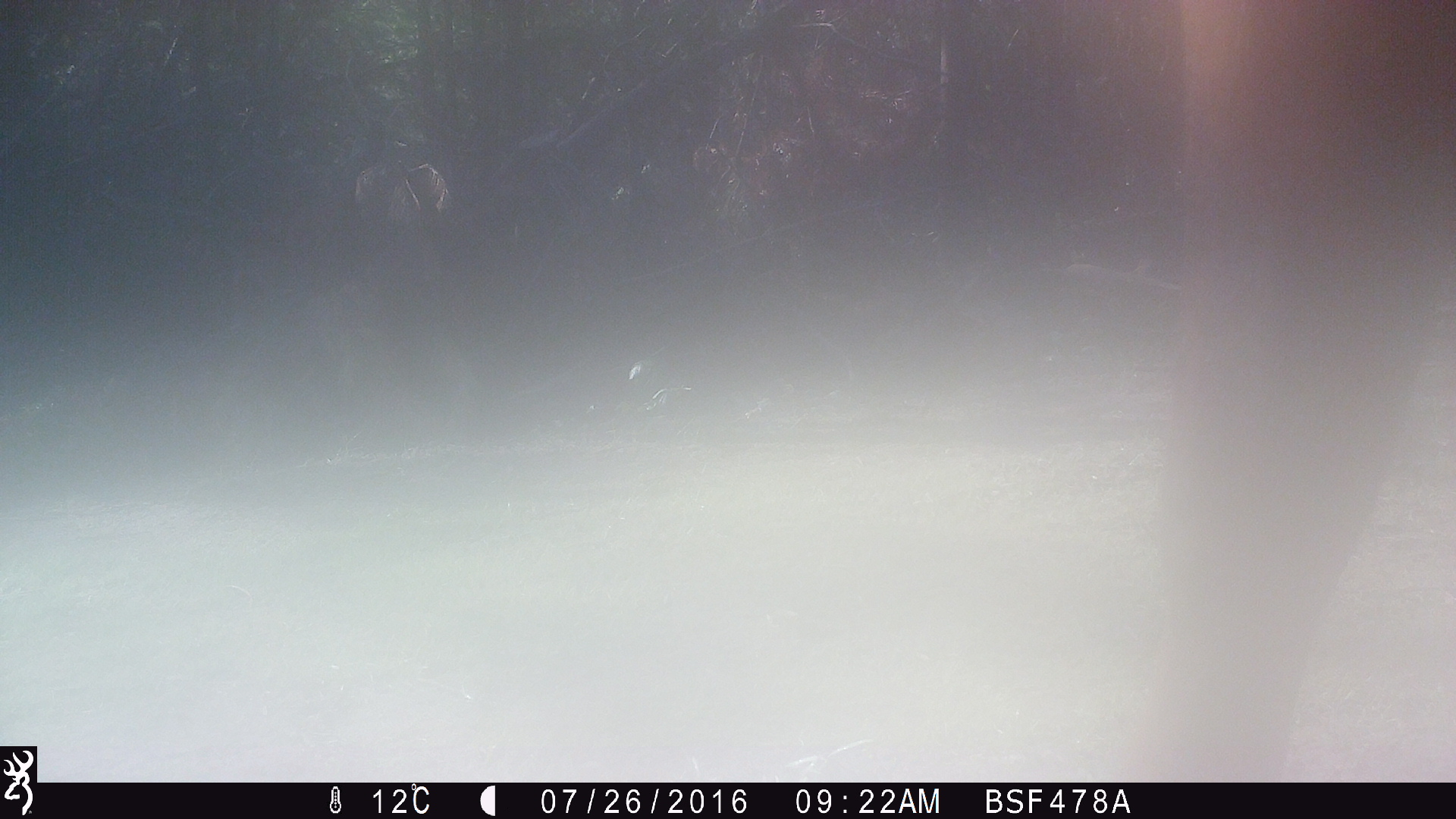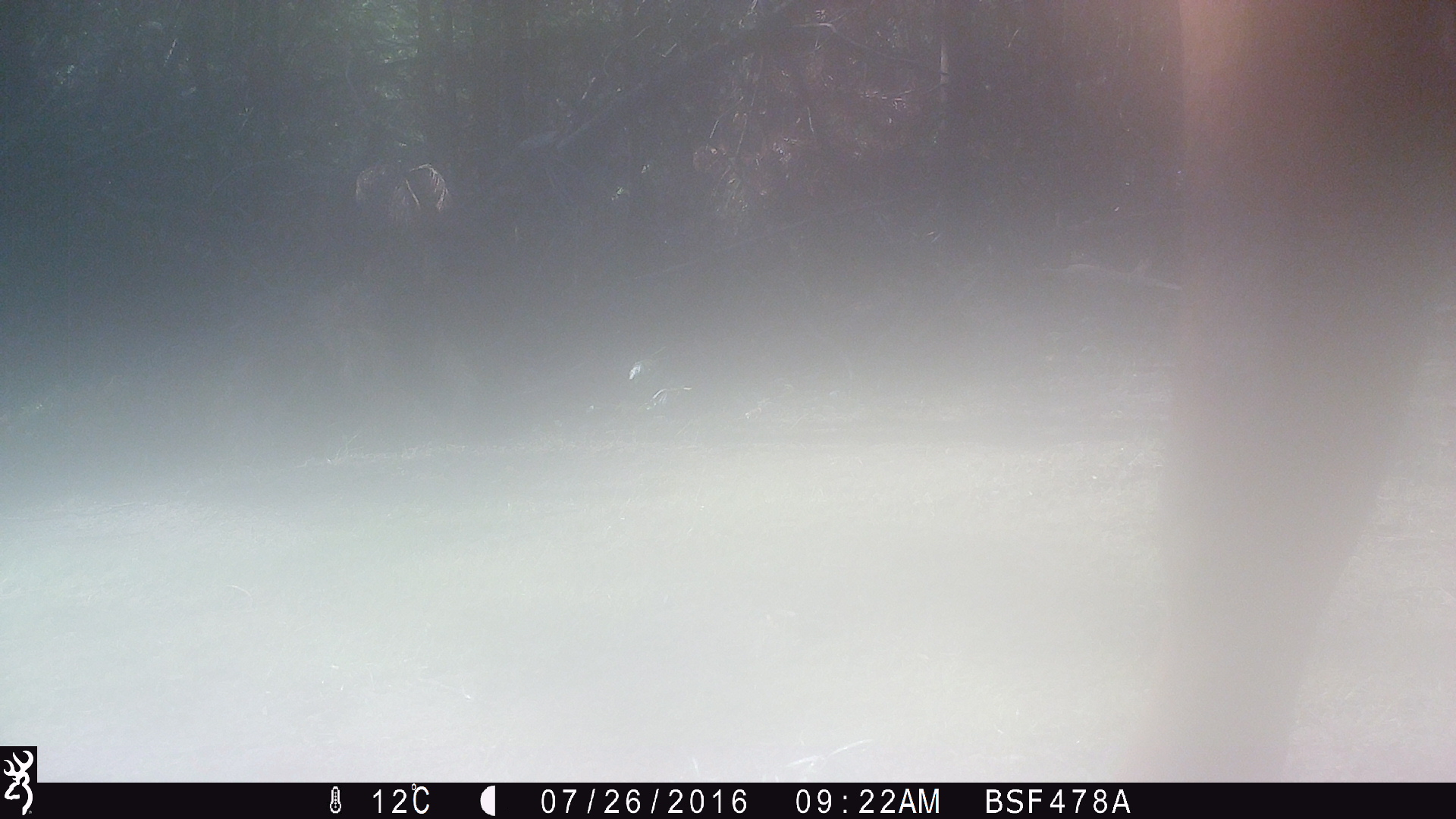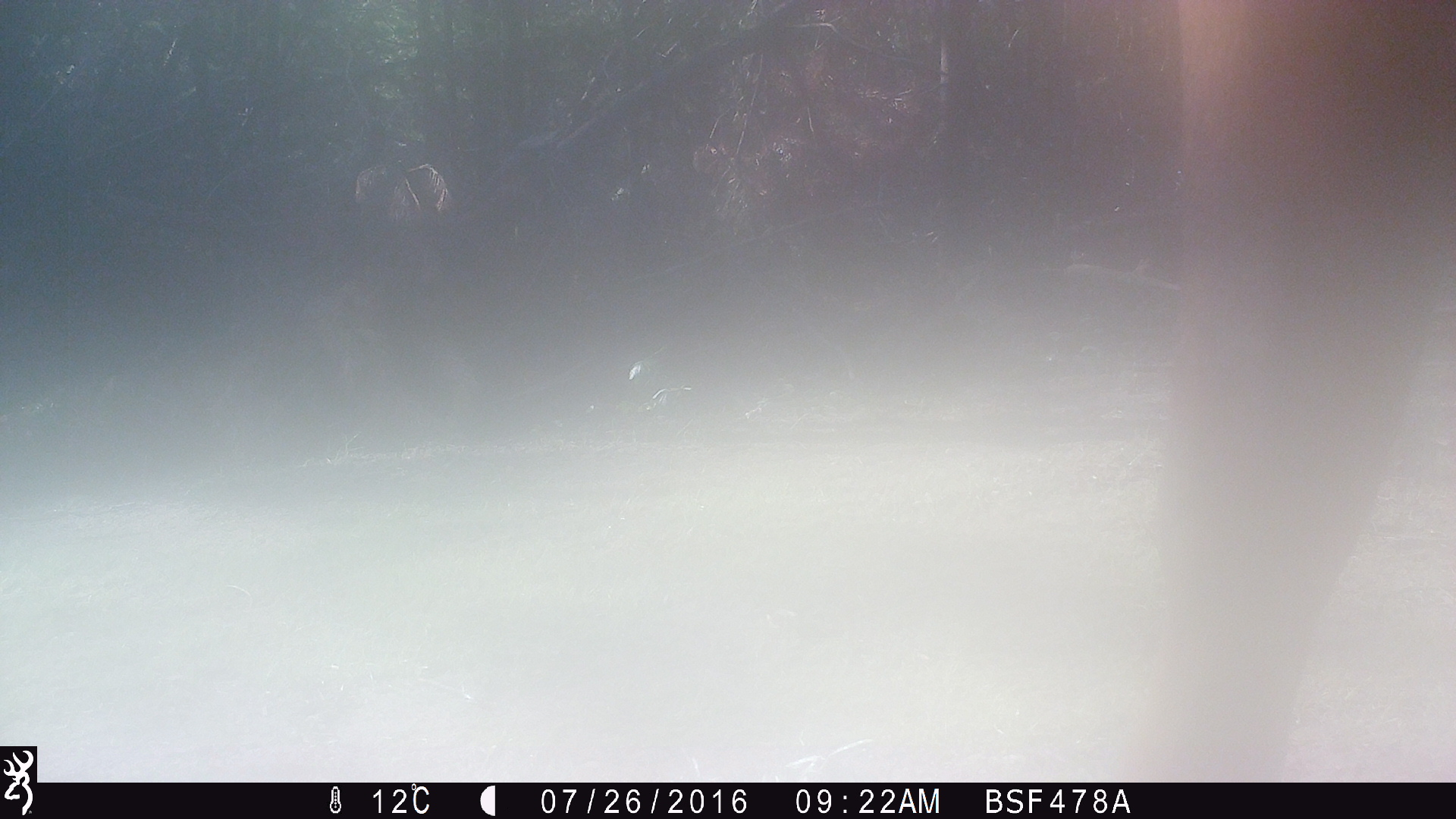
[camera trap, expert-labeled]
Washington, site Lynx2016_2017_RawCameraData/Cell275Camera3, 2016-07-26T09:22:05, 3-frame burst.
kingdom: Animalia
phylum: Chordata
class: Mammalia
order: Artiodactyla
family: Bovidae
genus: Bos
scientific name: Bos taurus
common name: domestic cattle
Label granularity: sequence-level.